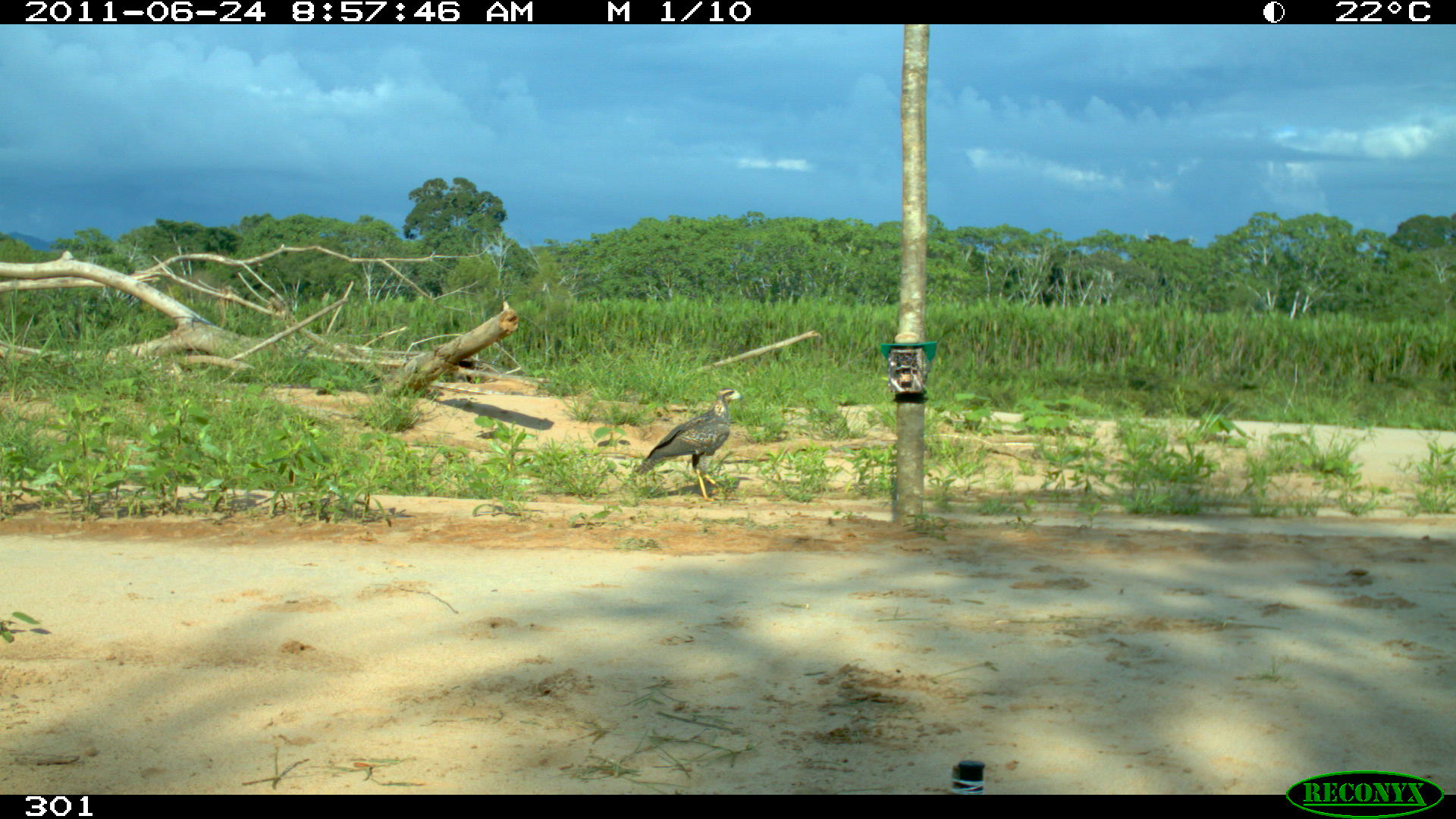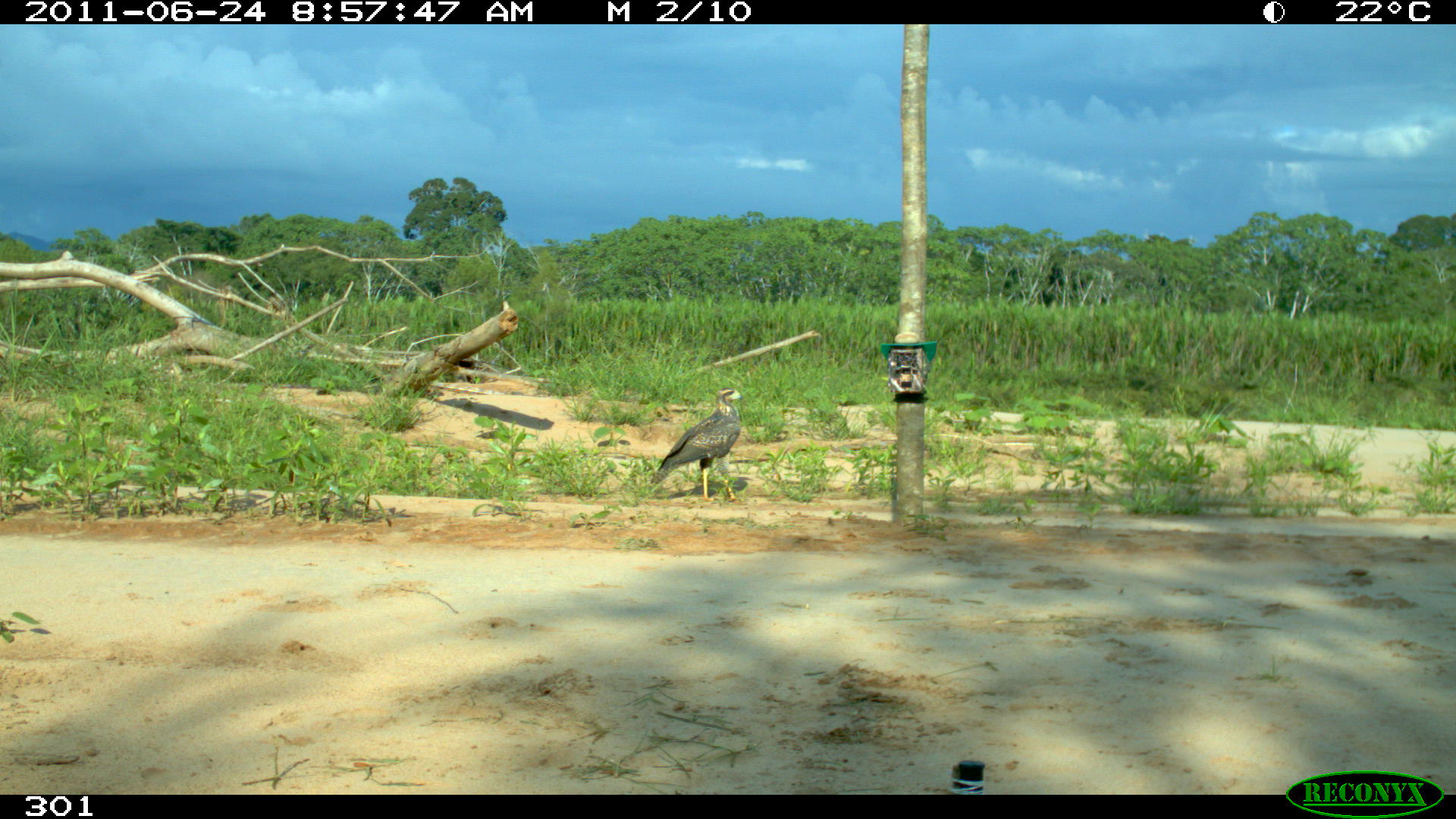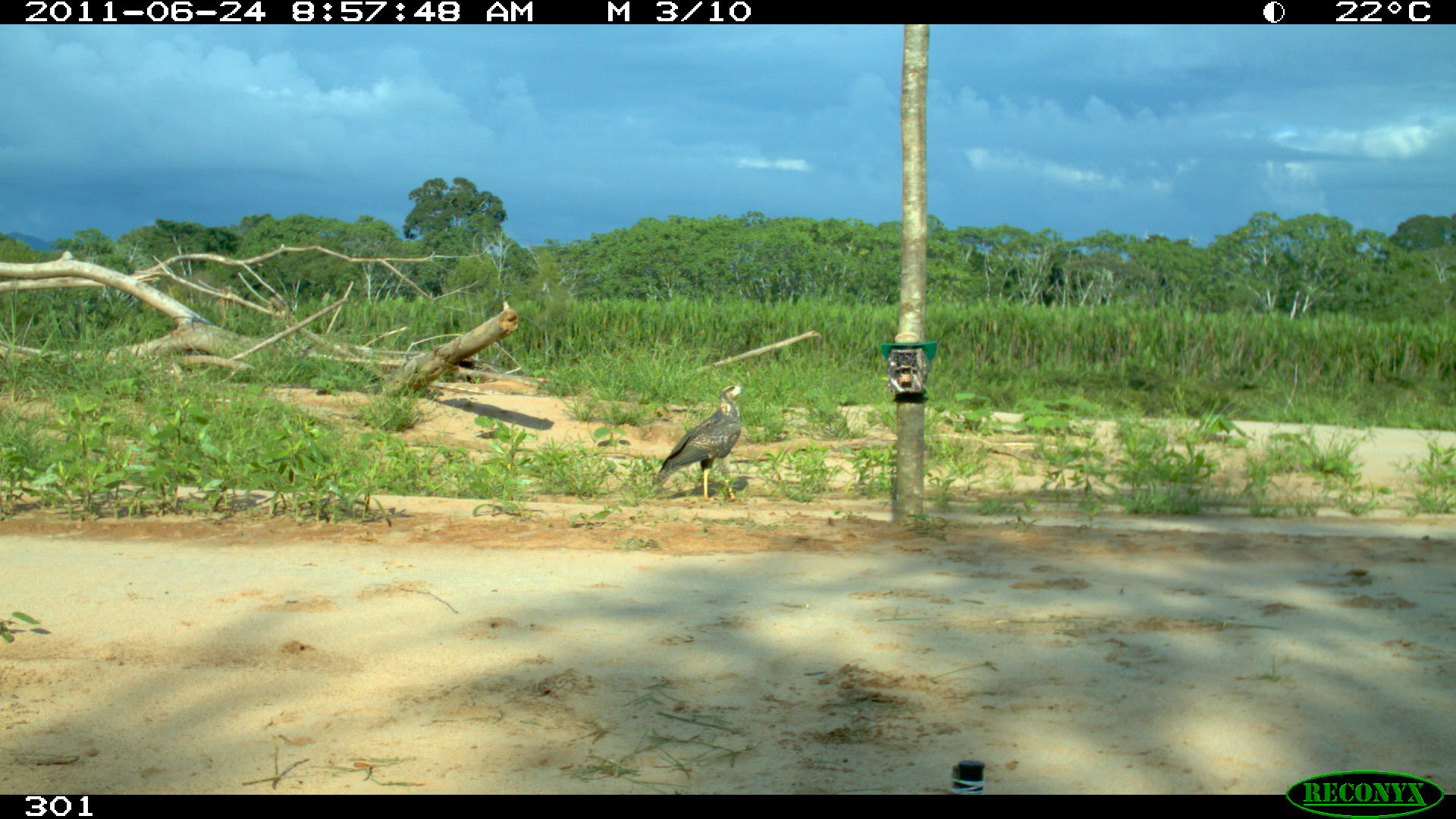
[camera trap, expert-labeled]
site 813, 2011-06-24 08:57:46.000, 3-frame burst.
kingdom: Animalia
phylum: Chordata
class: Aves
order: Accipitriformes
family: Accipitridae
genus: Buteogallus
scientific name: Buteogallus urubitinga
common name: great black hawk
Buteogallus urubitinga (great black hawk).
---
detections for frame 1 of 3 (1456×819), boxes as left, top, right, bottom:
buteogallus urubitinga: 633, 387, 744, 502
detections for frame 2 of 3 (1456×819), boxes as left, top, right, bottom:
buteogallus urubitinga: 649, 387, 743, 503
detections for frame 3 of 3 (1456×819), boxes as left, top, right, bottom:
buteogallus urubitinga: 651, 384, 746, 503